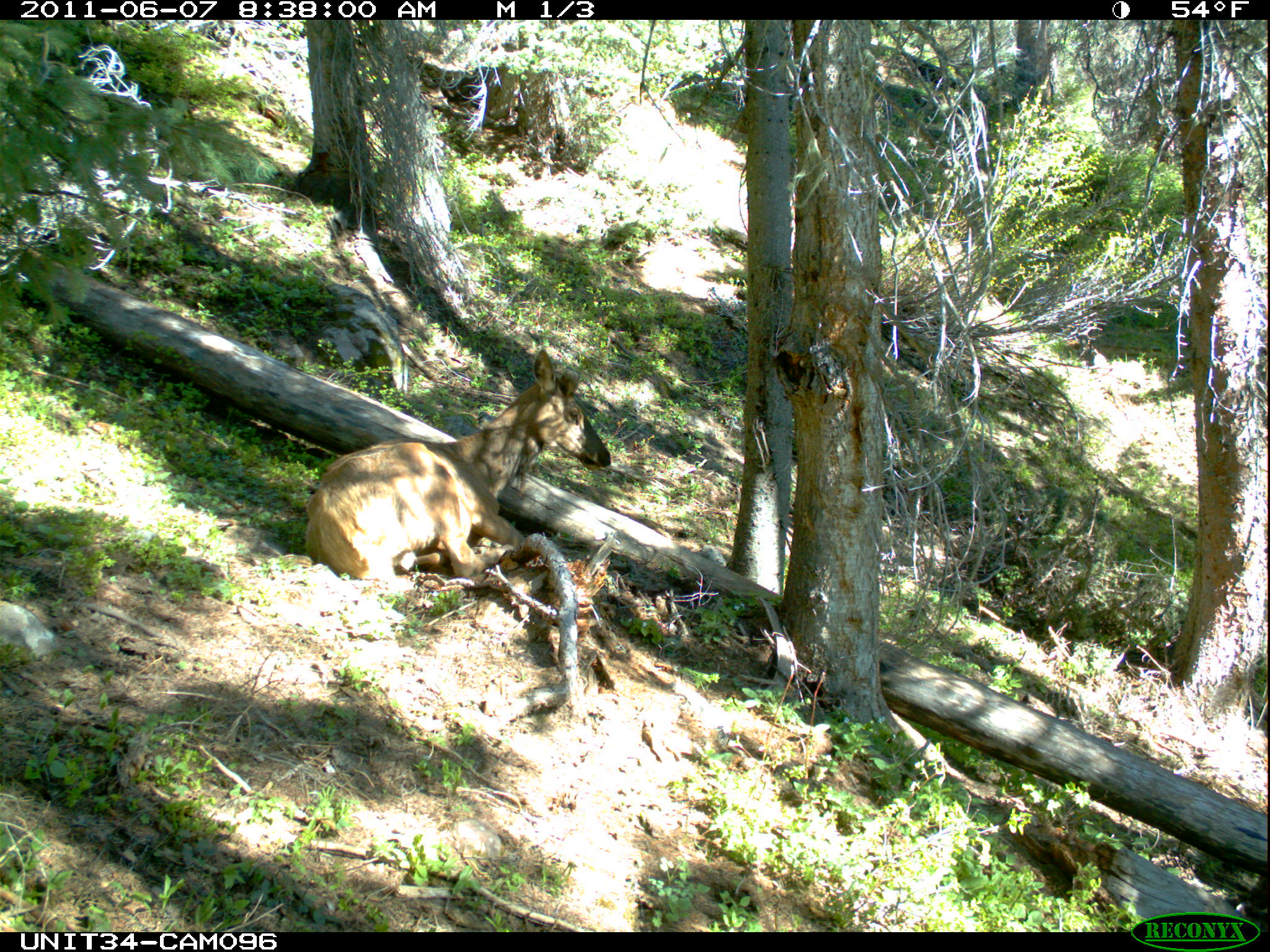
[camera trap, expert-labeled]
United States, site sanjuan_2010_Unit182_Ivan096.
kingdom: Animalia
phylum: Chordata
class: Mammalia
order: Artiodactyla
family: Cervidae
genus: Cervus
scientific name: Cervus elaphus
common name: red deer